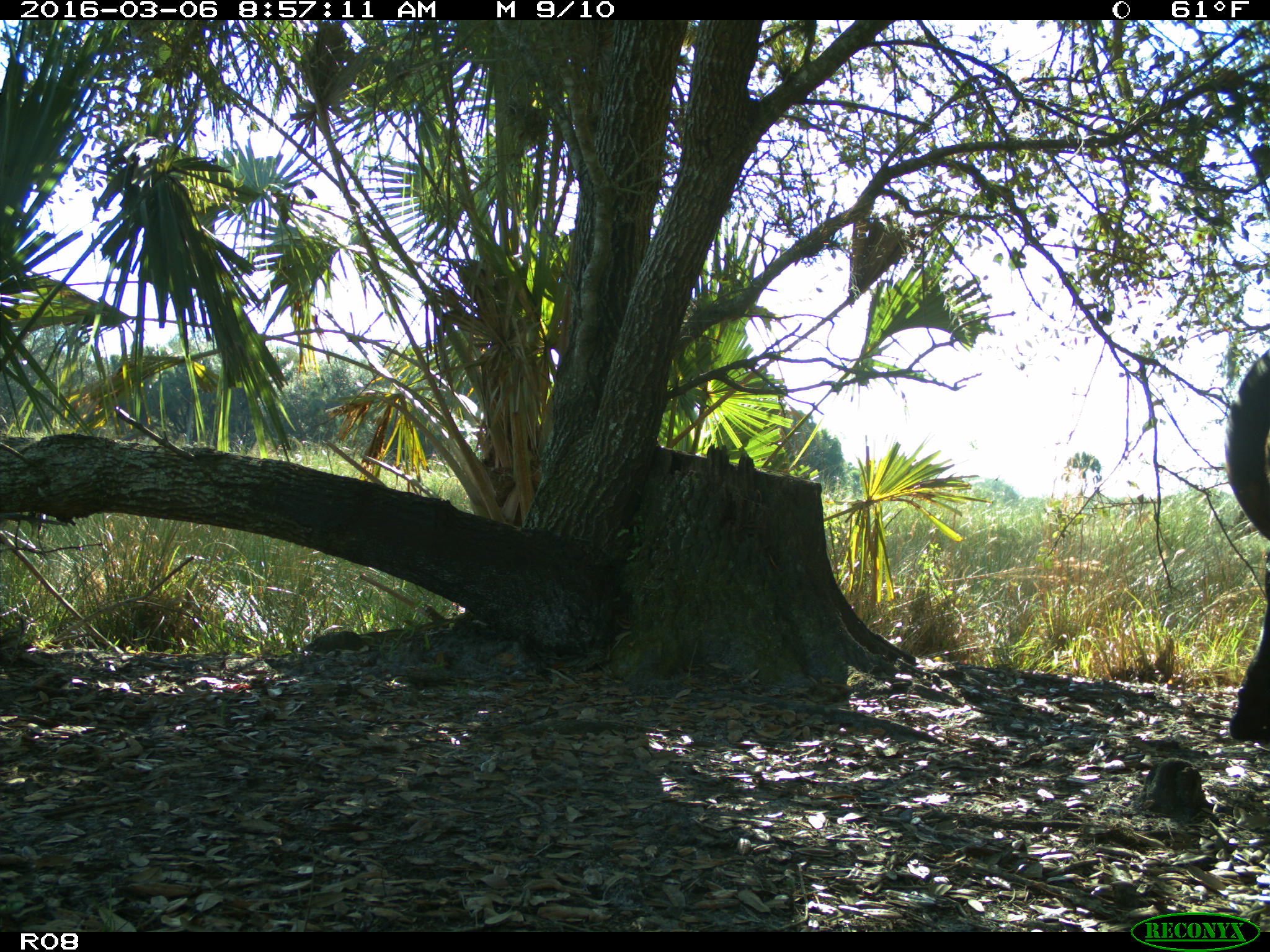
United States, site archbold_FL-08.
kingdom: Animalia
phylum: Chordata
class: Mammalia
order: Artiodactyla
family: Bovidae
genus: Bos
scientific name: Bos taurus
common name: domestic cow